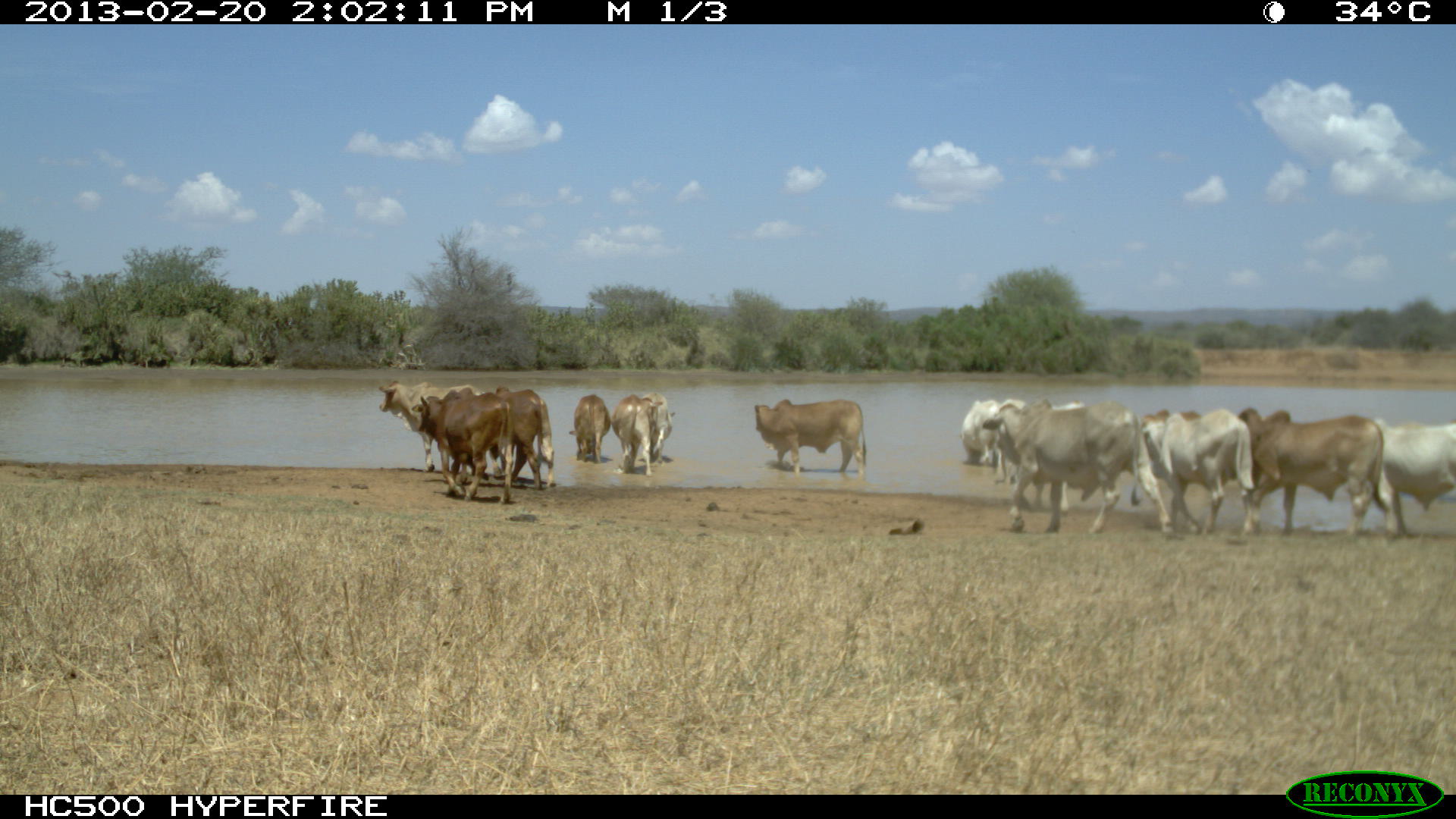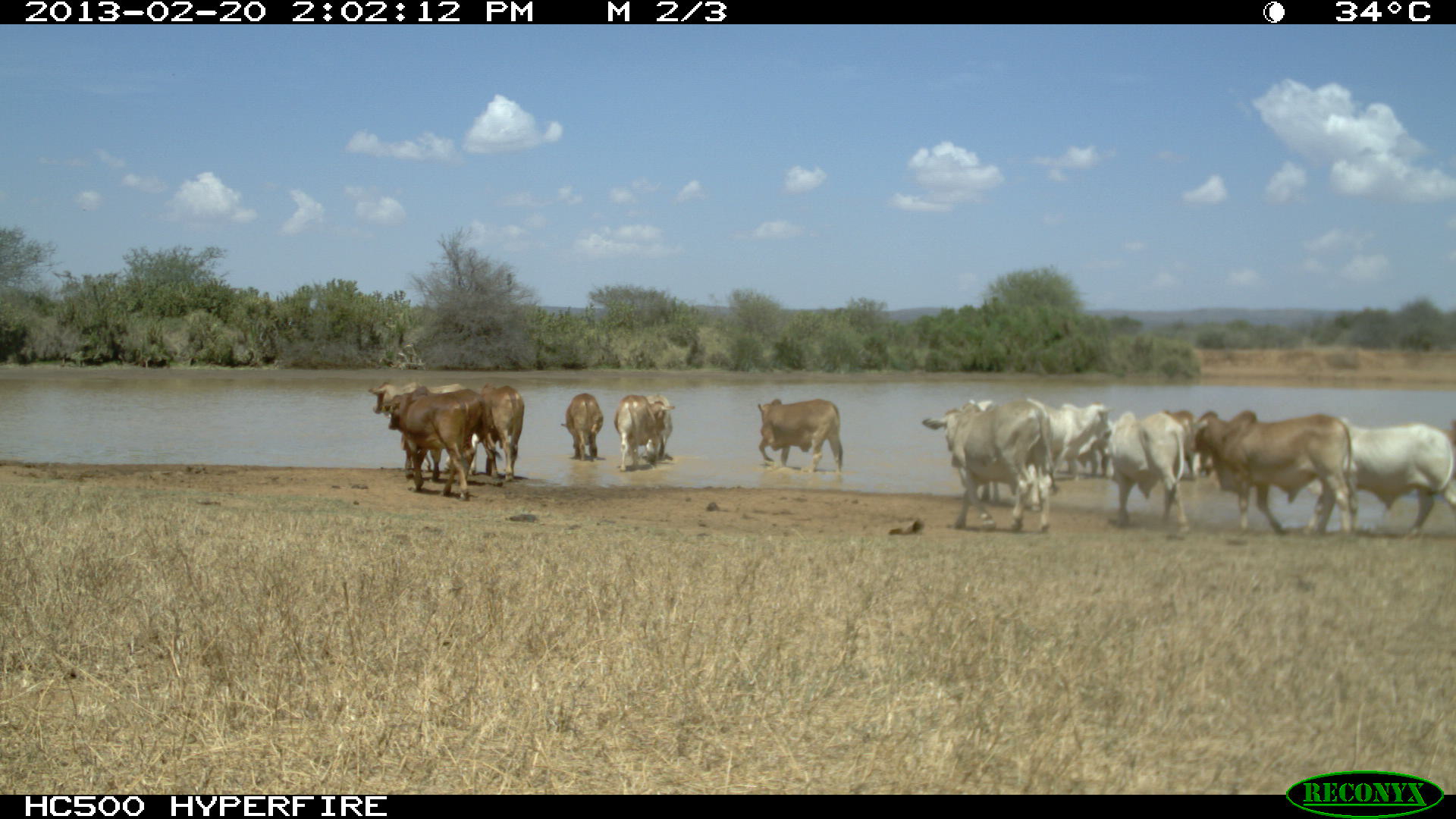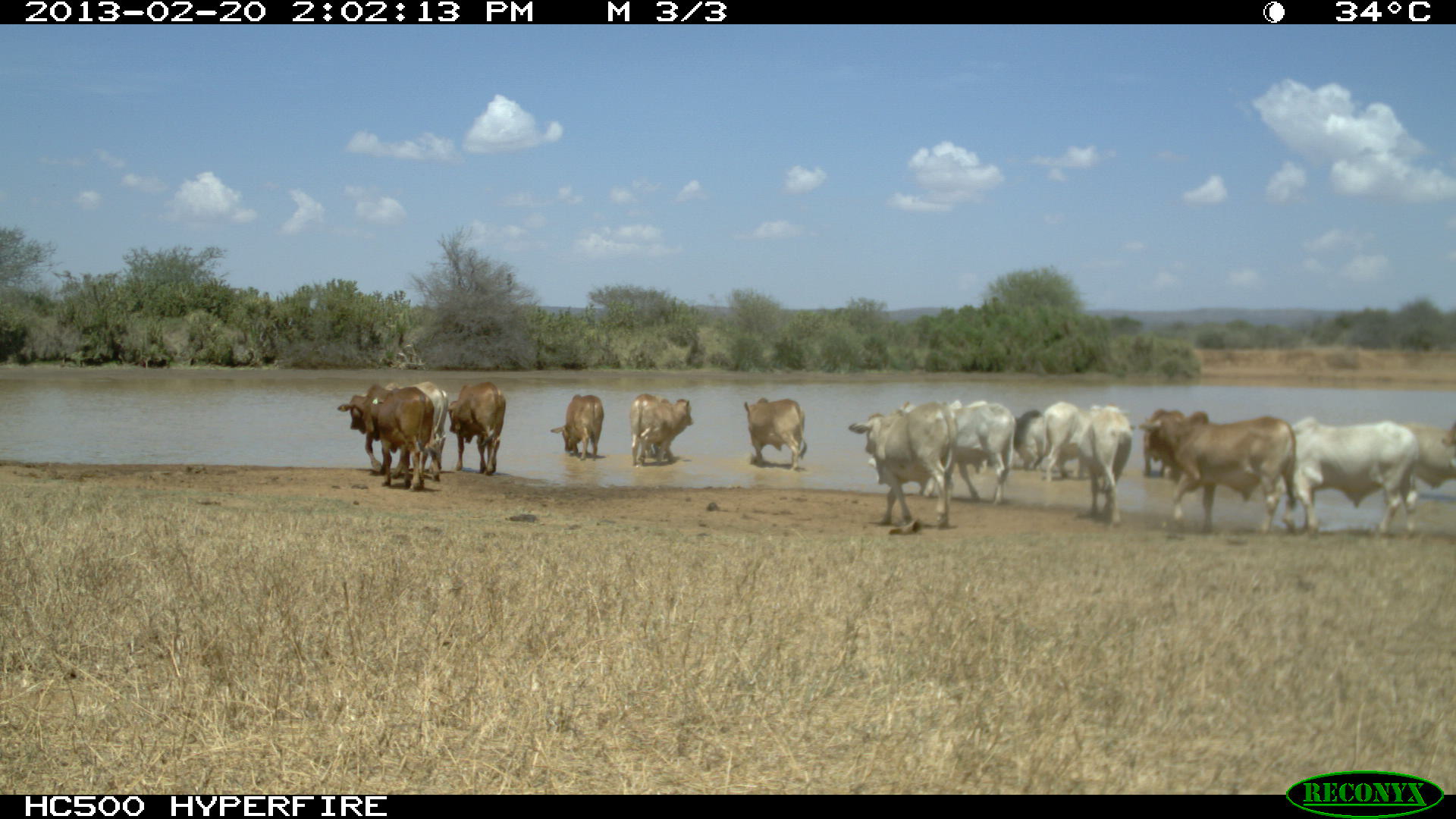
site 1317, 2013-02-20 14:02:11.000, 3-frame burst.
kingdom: Animalia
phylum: Chordata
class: Mammalia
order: Artiodactyla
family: Bovidae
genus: Bos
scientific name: Bos taurus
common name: domestic cattle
Bos taurus (domestic cattle), count 9.